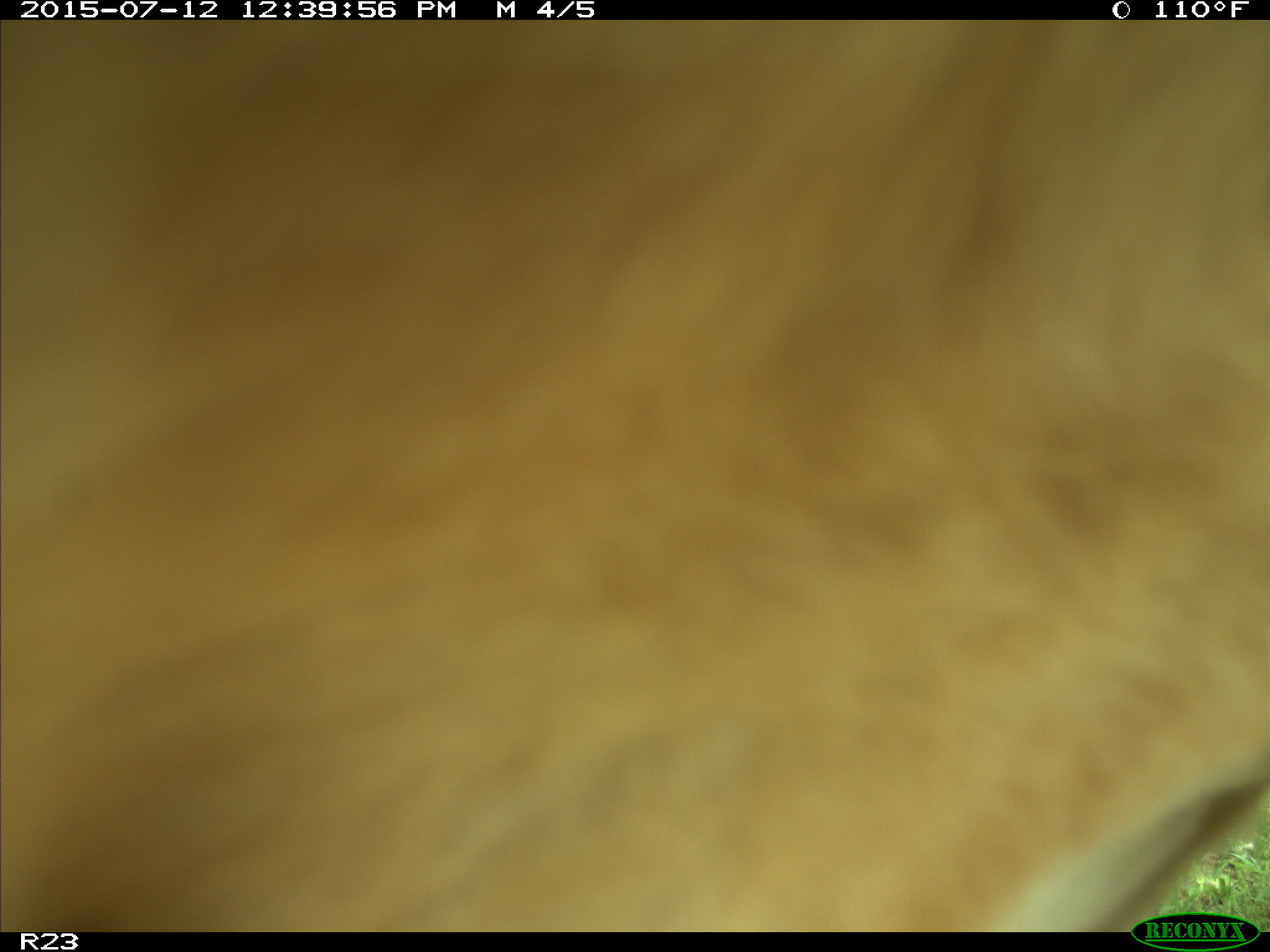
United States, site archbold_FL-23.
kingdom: Animalia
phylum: Chordata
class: Mammalia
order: Artiodactyla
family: Bovidae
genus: Bos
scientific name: Bos taurus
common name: domestic cow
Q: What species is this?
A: Bos taurus (domestic cow).